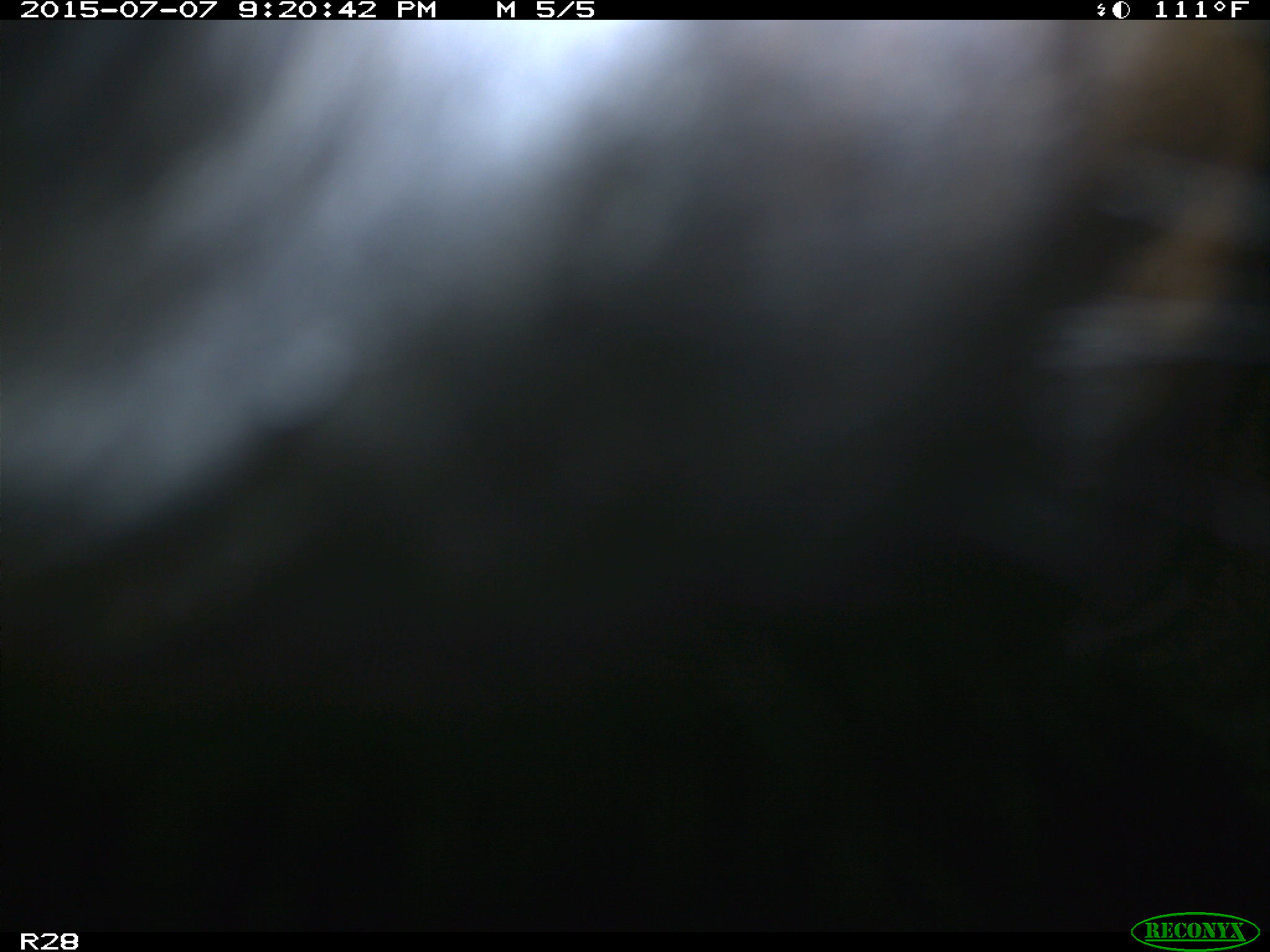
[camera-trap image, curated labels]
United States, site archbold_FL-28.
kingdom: Animalia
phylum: Chordata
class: Mammalia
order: Artiodactyla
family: Bovidae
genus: Bos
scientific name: Bos taurus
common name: domestic cow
Bos taurus (domestic cow).